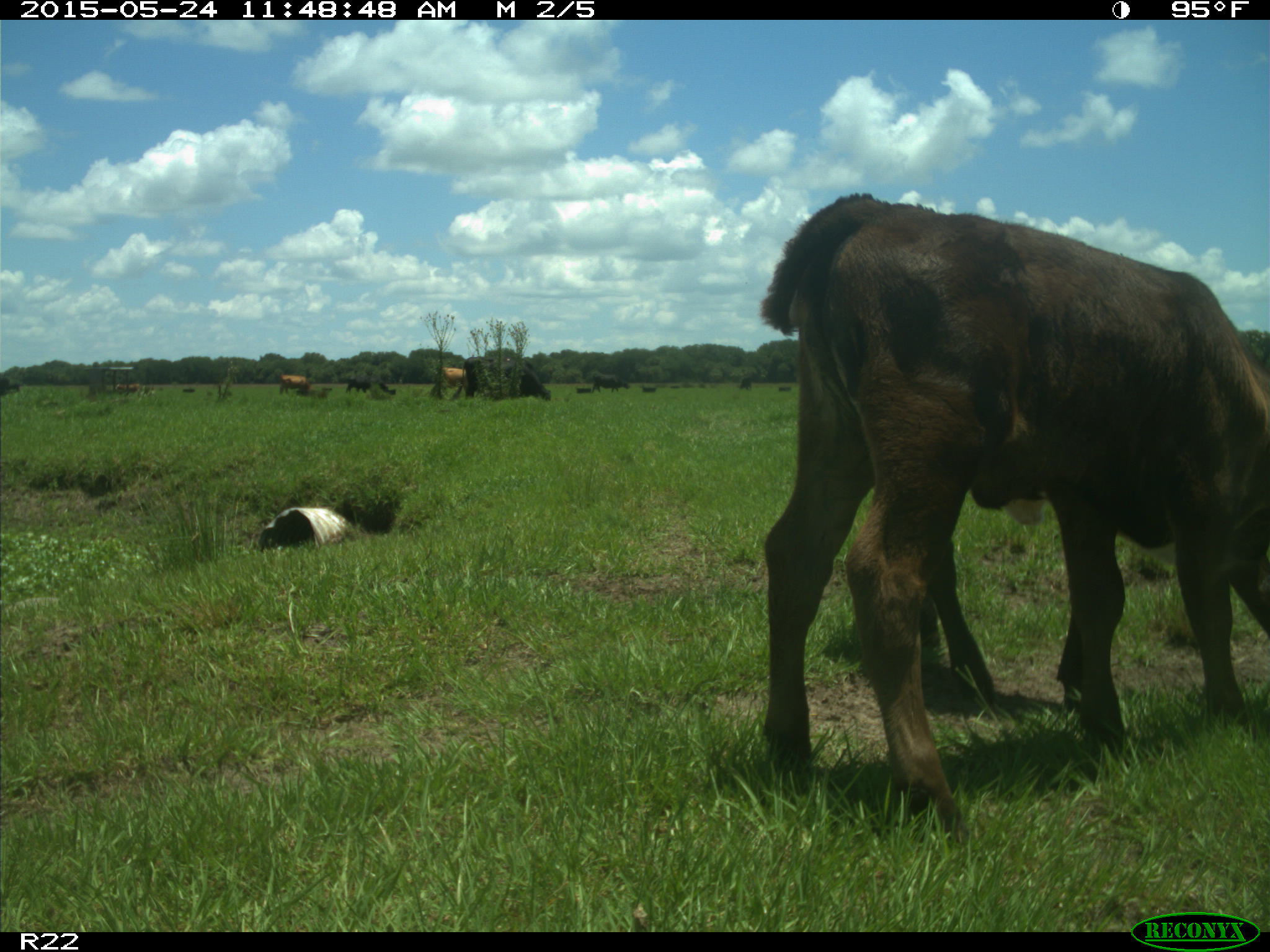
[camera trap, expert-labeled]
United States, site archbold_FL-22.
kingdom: Animalia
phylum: Chordata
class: Mammalia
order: Artiodactyla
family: Bovidae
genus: Bos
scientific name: Bos taurus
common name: domestic cow